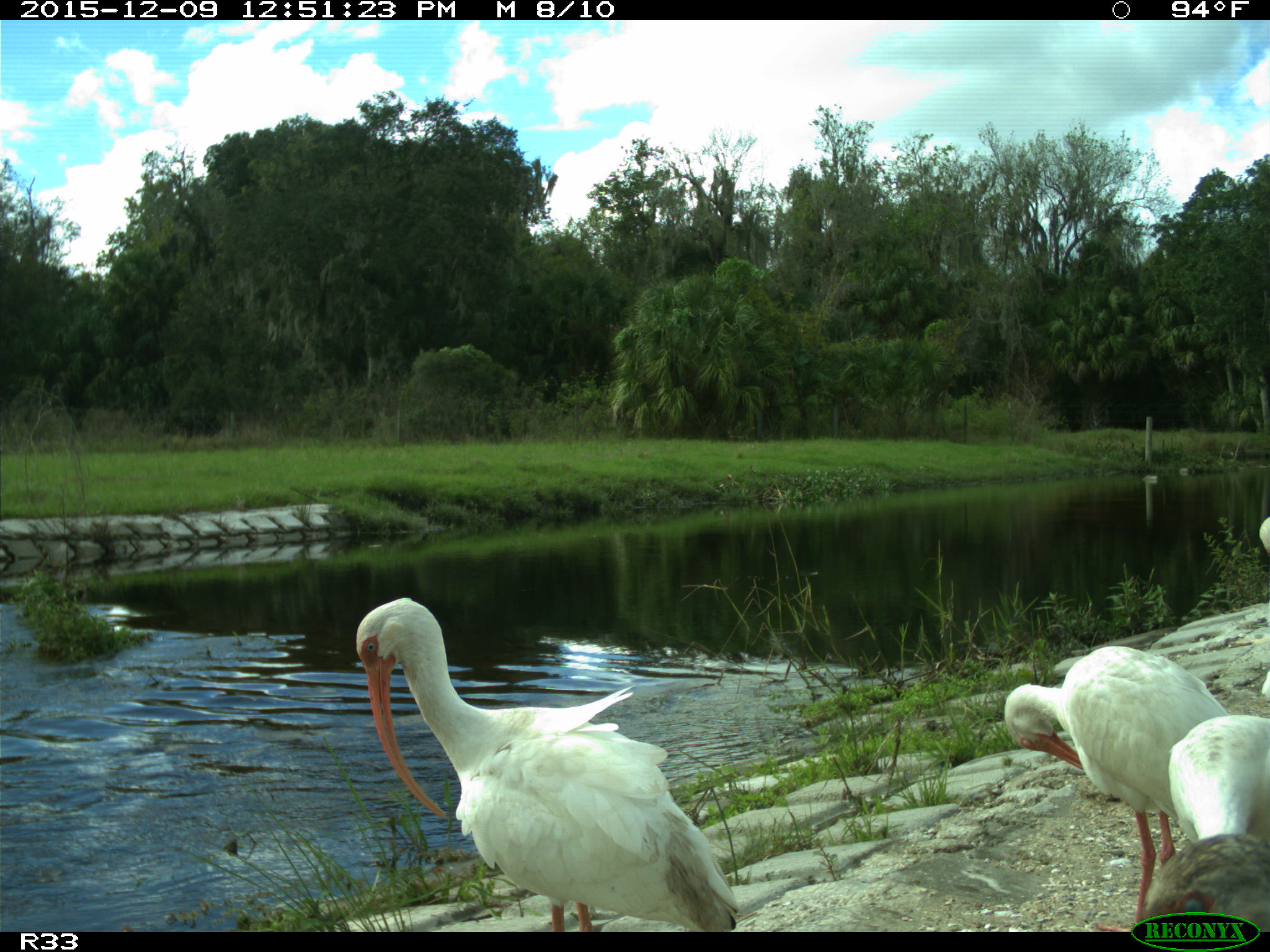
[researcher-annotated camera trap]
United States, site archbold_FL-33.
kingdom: Animalia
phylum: Chordata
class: Aves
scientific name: Aves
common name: birds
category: unidentified bird